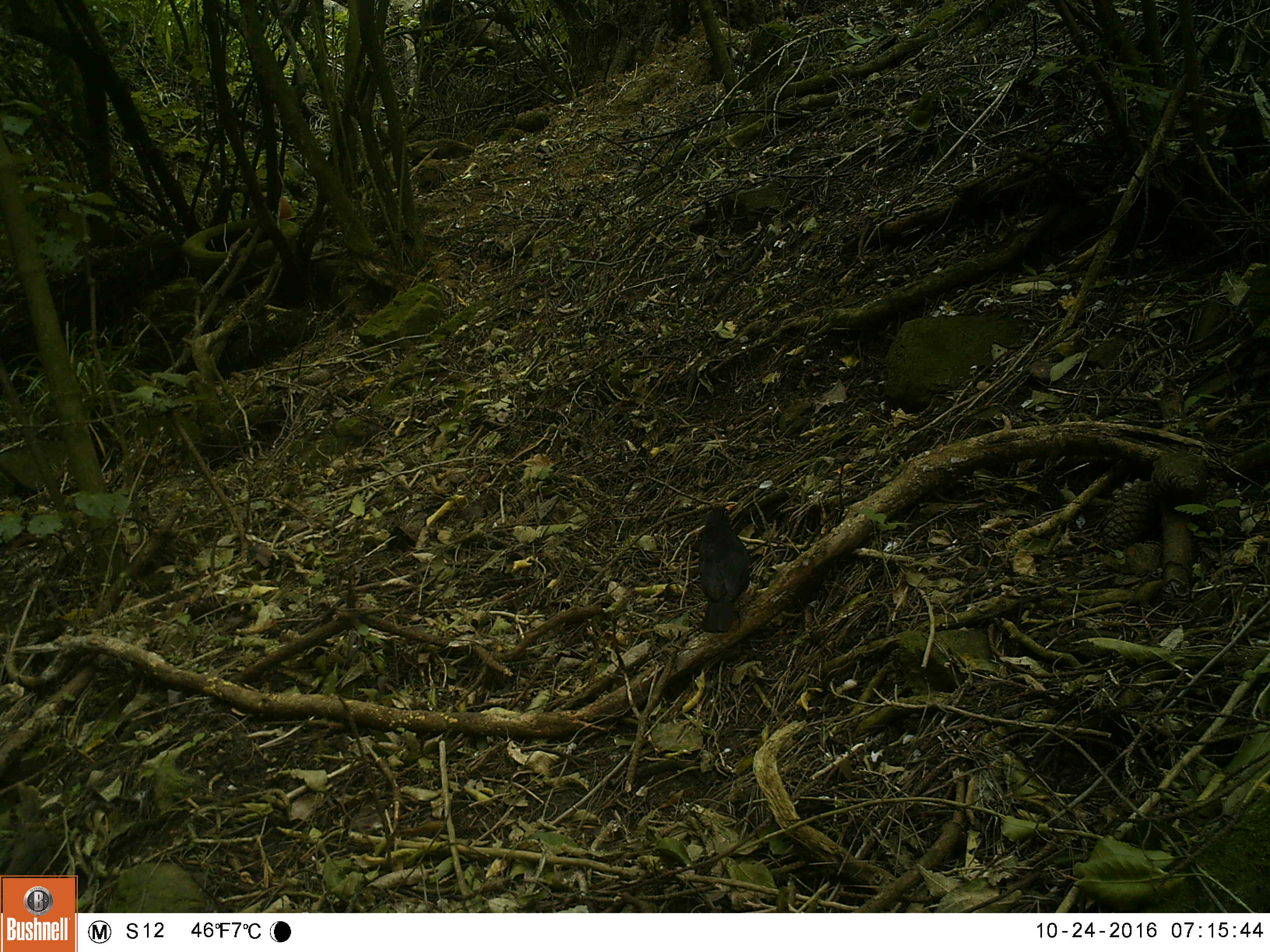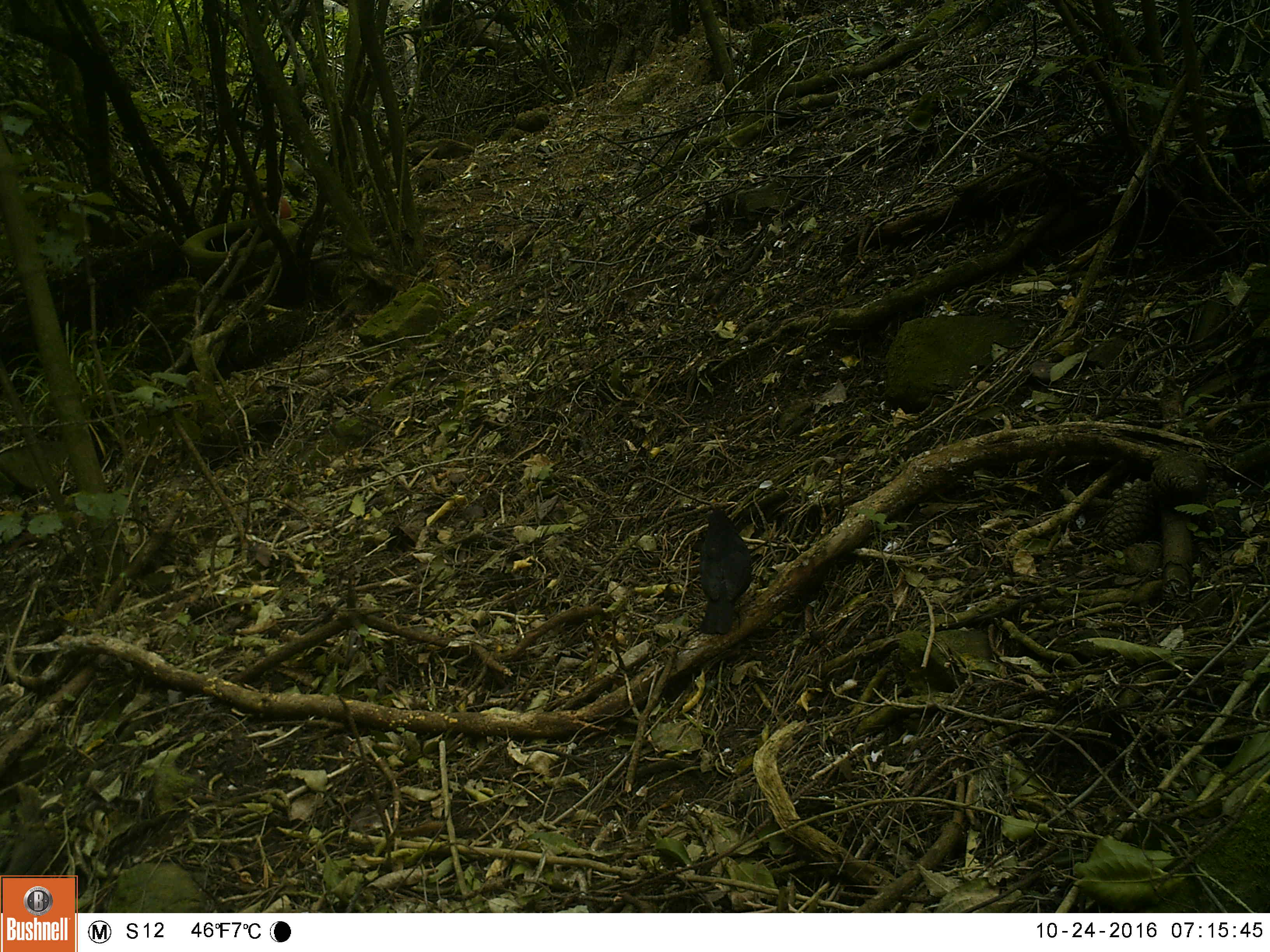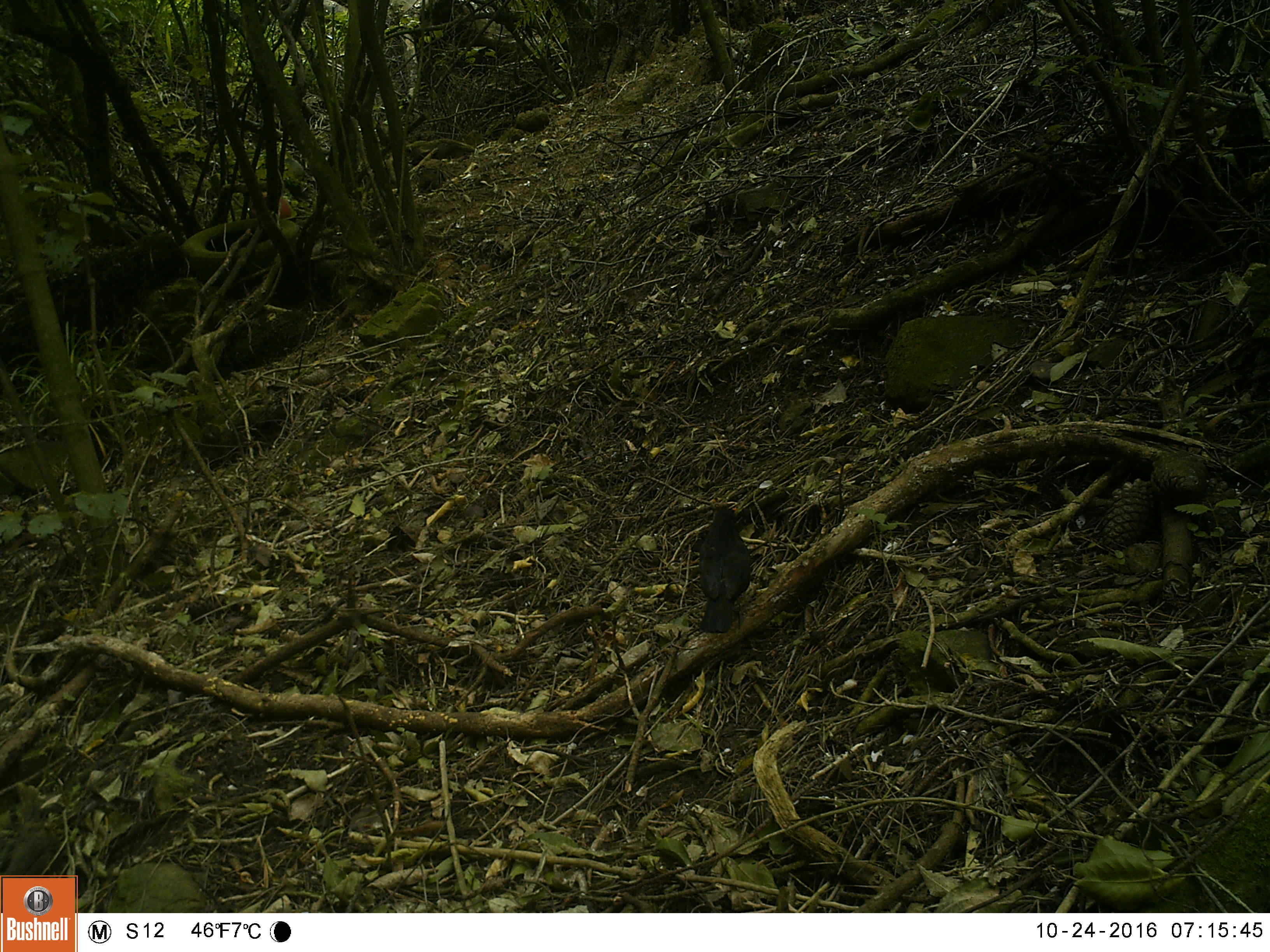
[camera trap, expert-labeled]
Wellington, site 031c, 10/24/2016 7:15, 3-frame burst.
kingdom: Animalia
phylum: Chordata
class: Aves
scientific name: Aves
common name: bird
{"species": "bird (Aves)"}